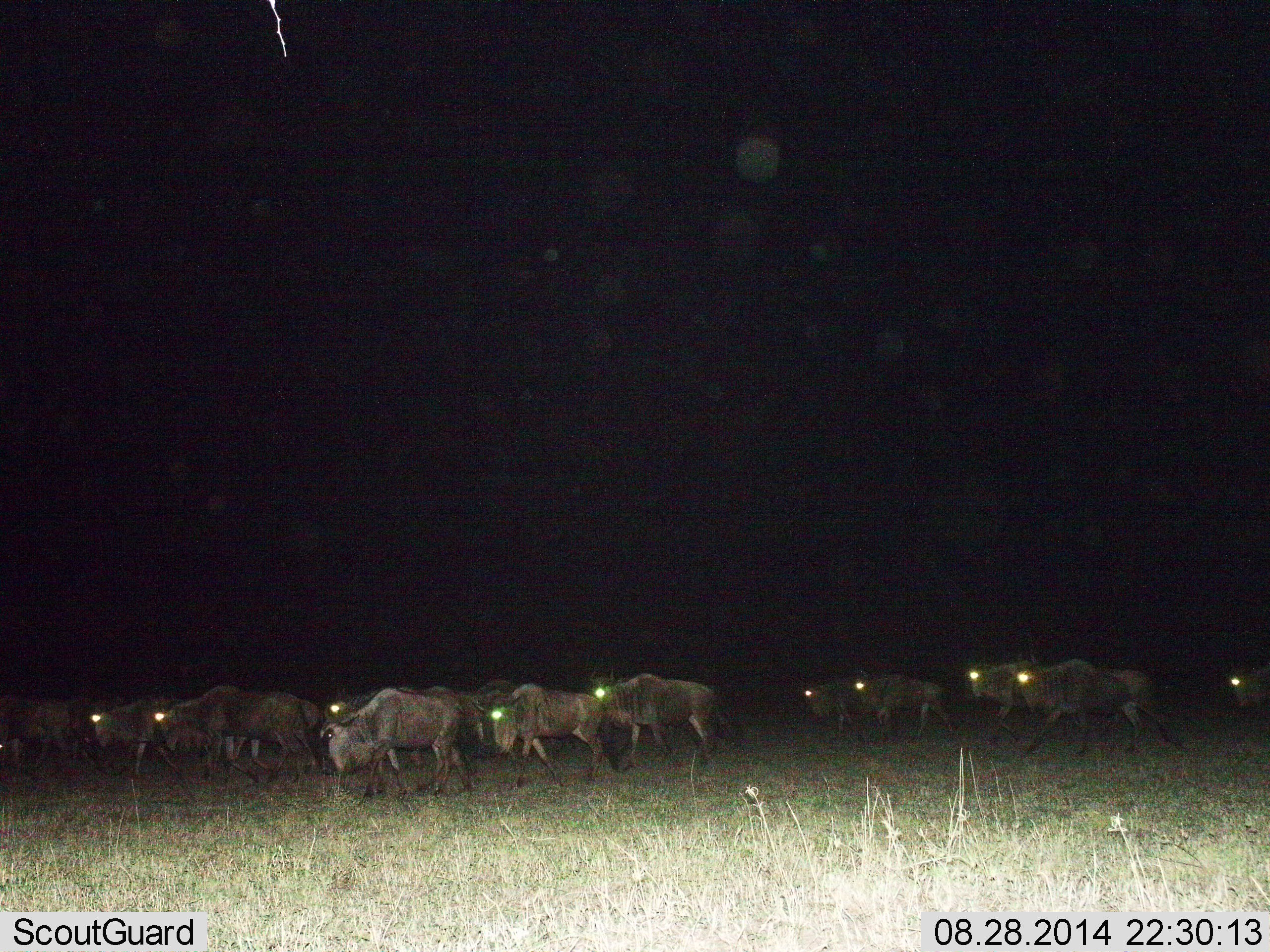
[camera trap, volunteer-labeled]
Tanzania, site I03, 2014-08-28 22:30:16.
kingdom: Animalia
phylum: Chordata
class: Mammalia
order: Artiodactyla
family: Bovidae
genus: Connochaetes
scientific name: Connochaetes taurinus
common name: blue wildebeest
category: wildebeest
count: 11-50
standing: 10%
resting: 0%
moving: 100%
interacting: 0%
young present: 0%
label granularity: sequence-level